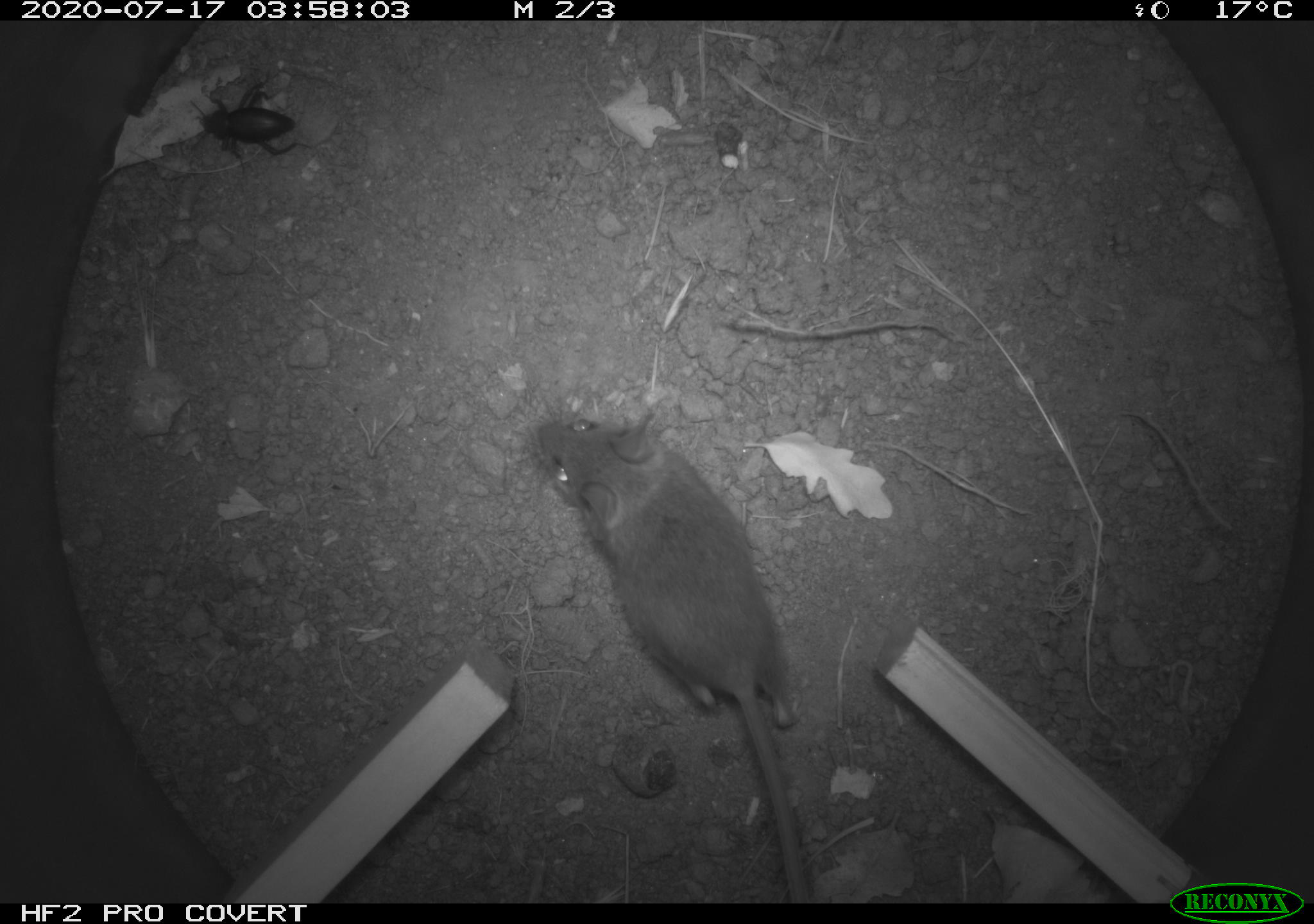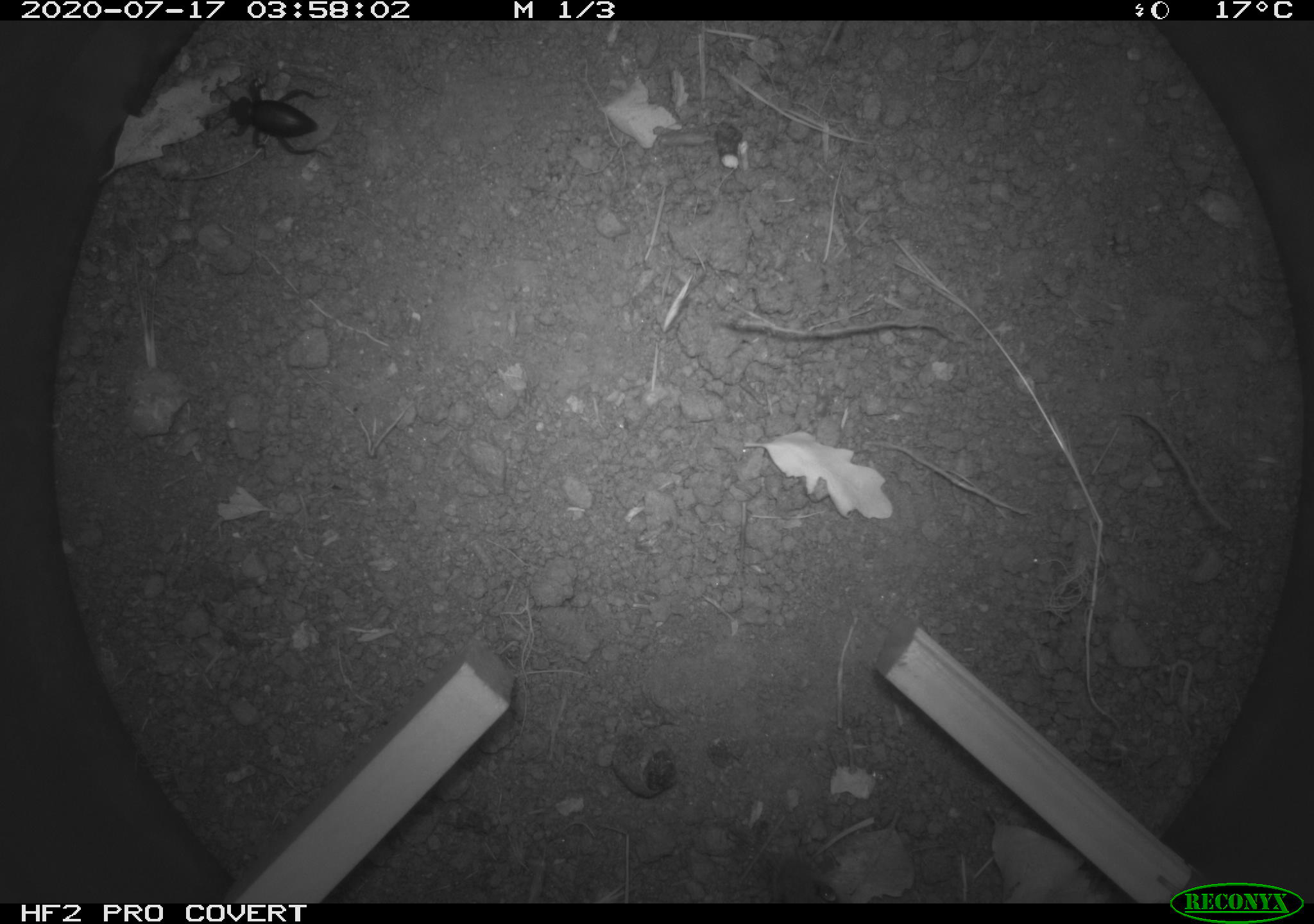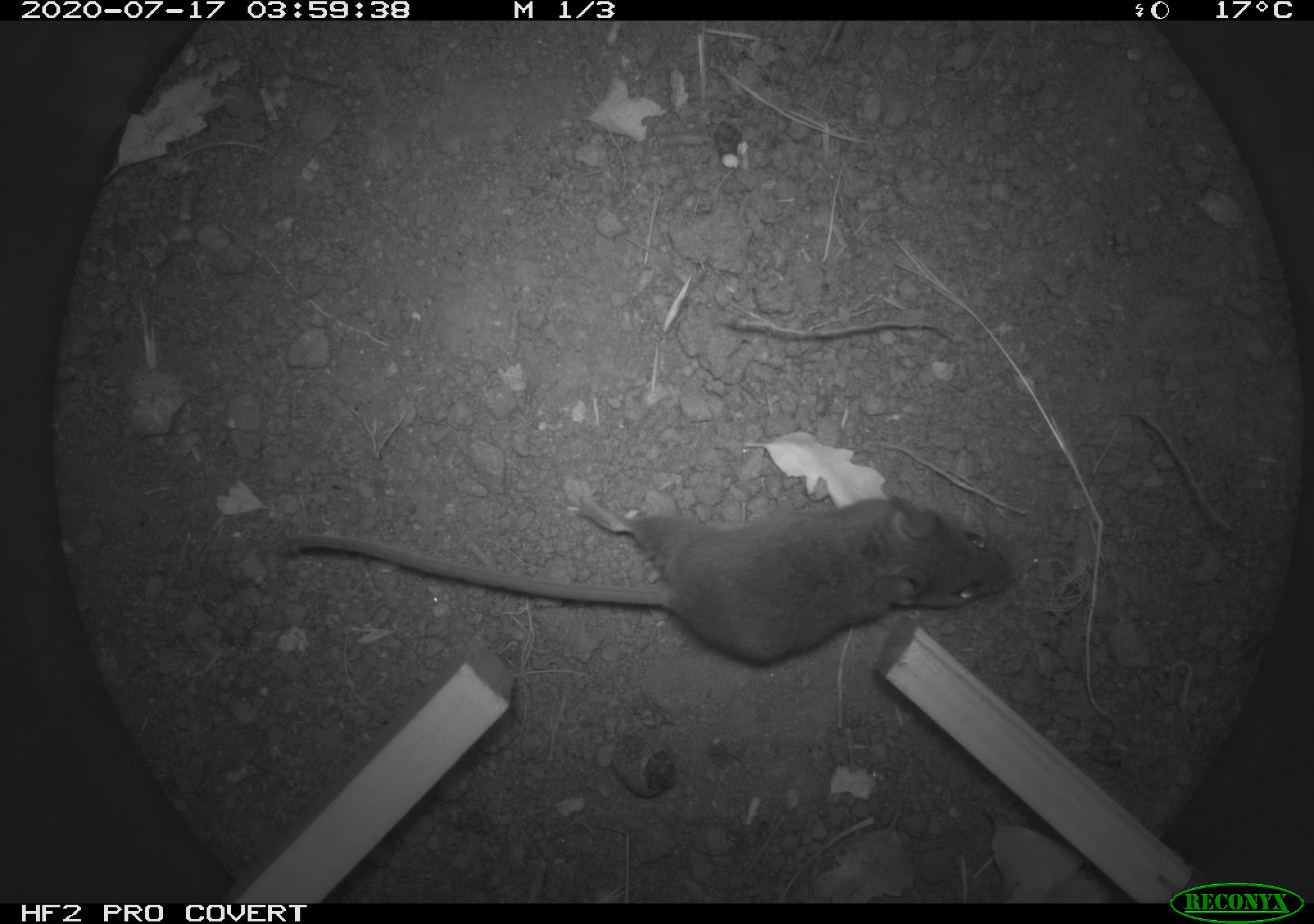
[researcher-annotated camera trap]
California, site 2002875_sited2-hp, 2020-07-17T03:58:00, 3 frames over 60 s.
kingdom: Animalia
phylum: Chordata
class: Mammalia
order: Rodentia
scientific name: Rodentia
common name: rodent